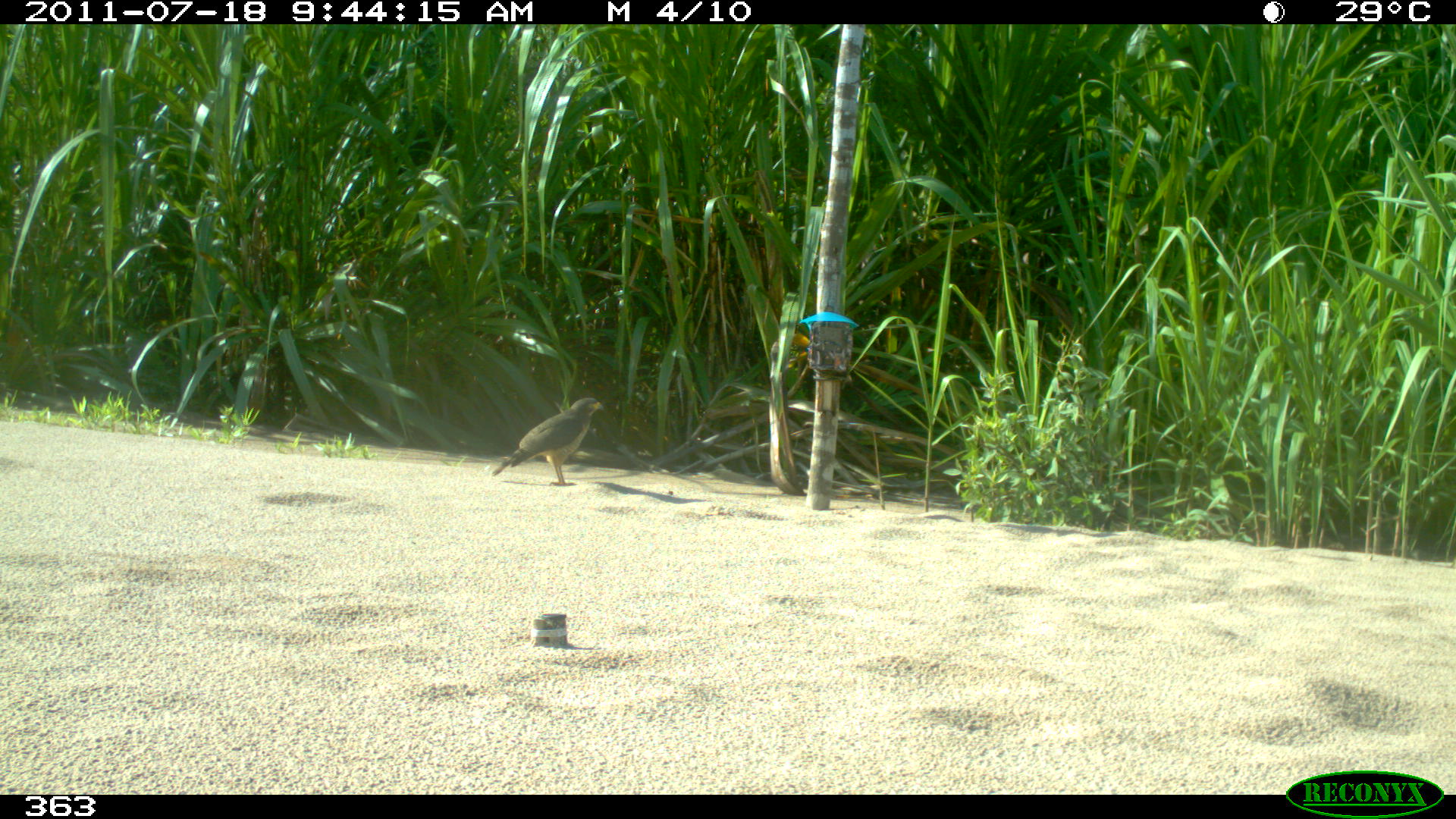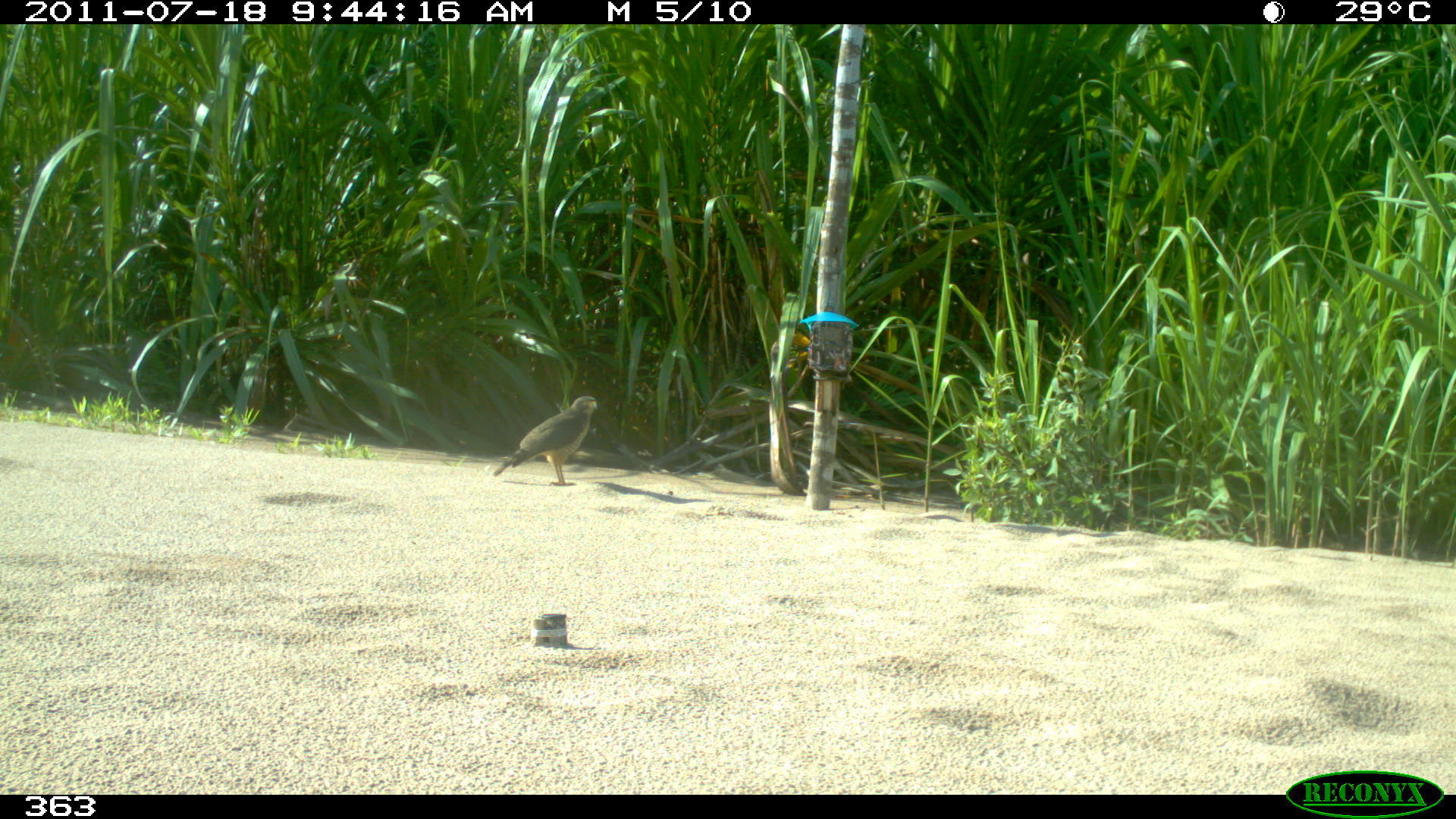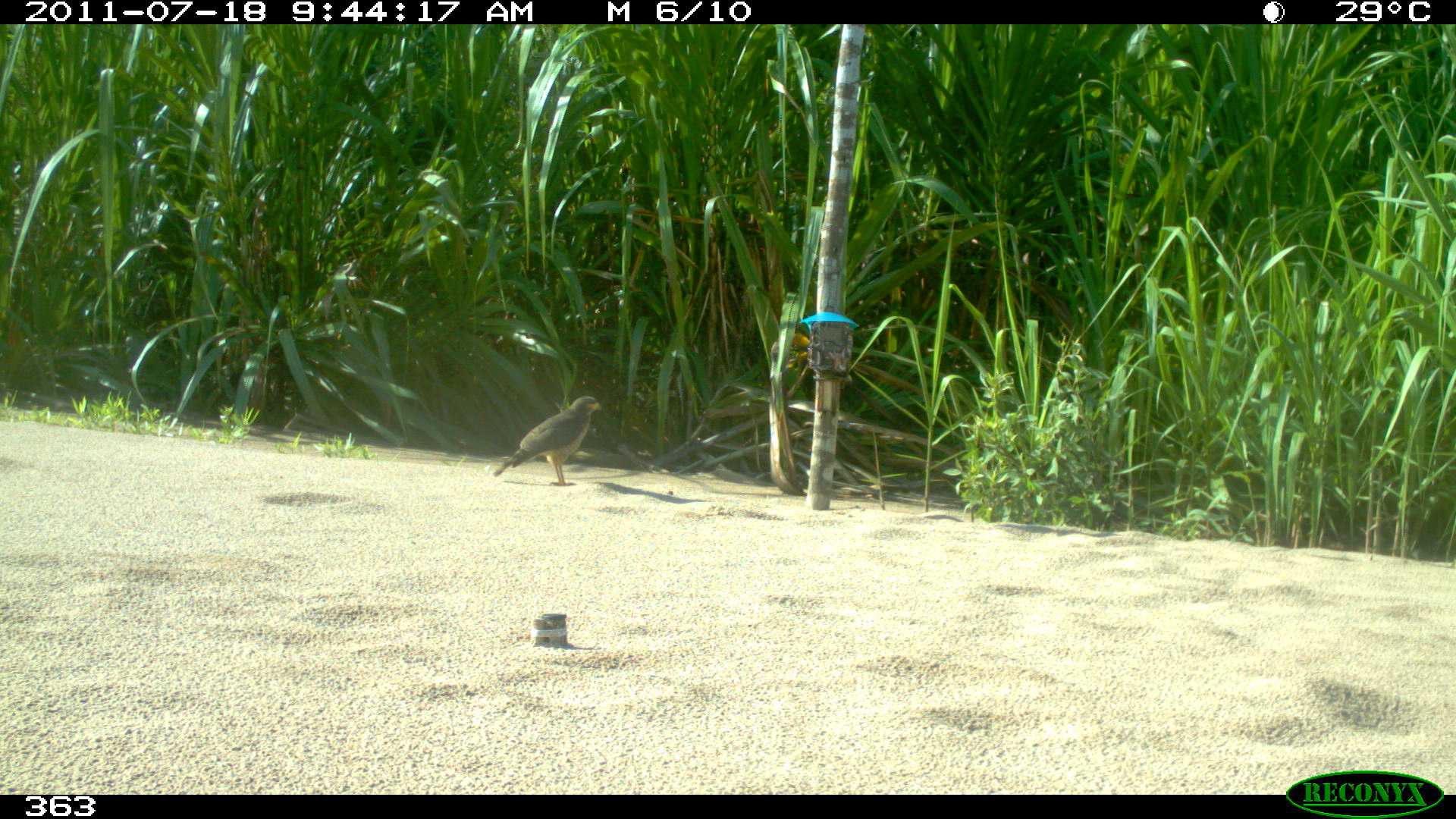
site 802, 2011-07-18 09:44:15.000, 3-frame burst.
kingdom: Animalia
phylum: Chordata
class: Aves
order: Accipitriformes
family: Accipitridae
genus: Buteogallus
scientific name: Buteogallus urubitinga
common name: great black hawk